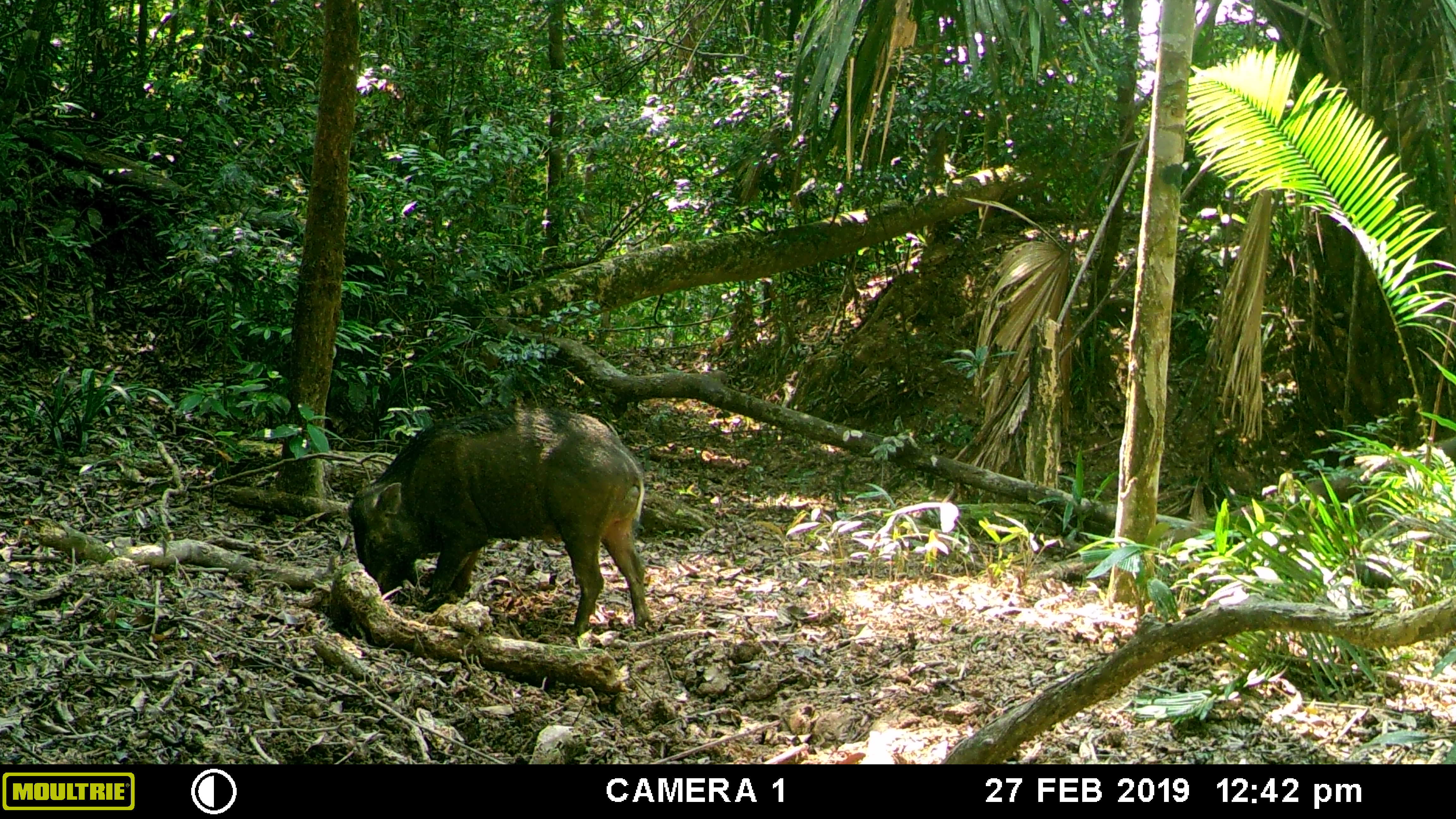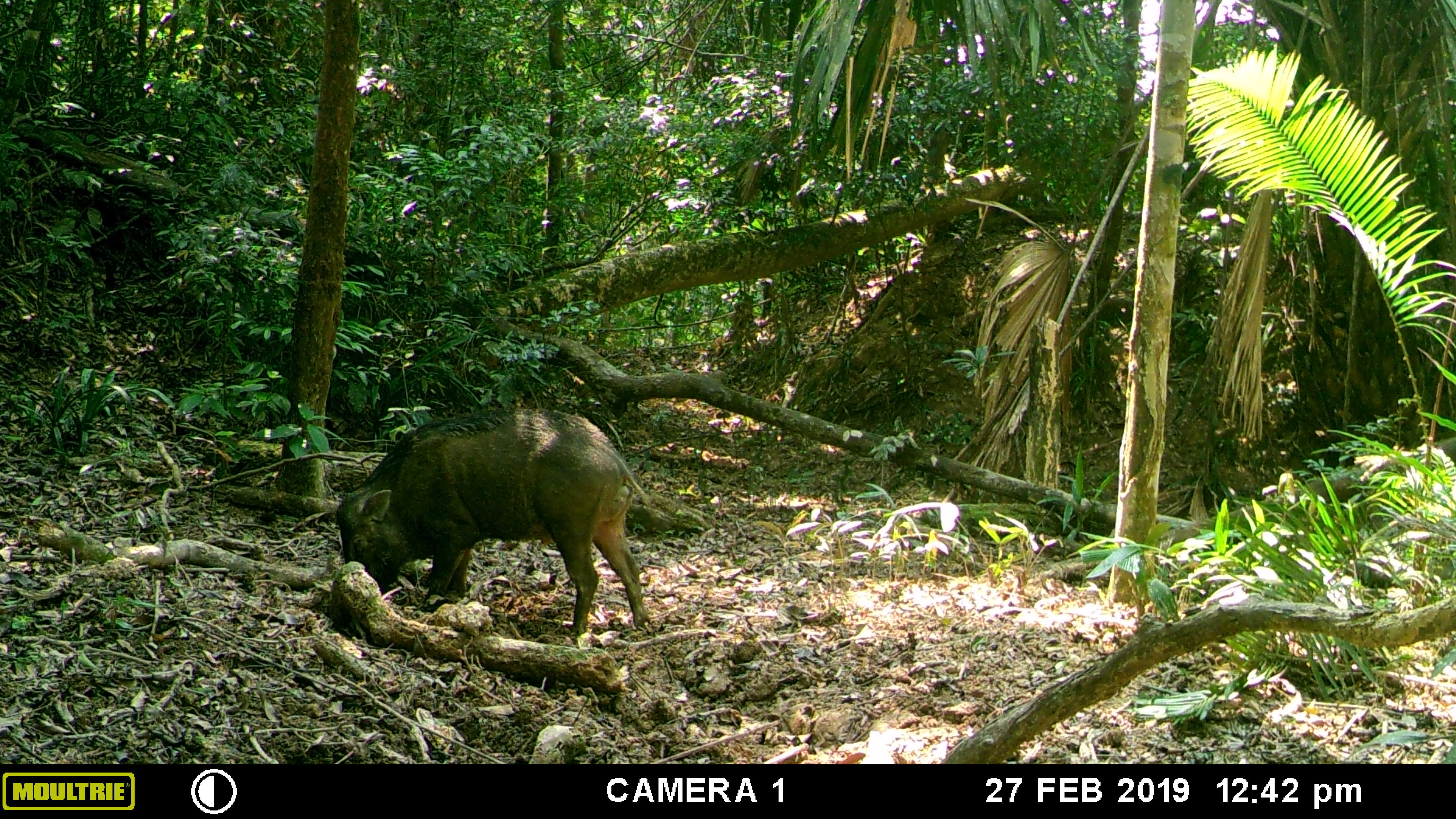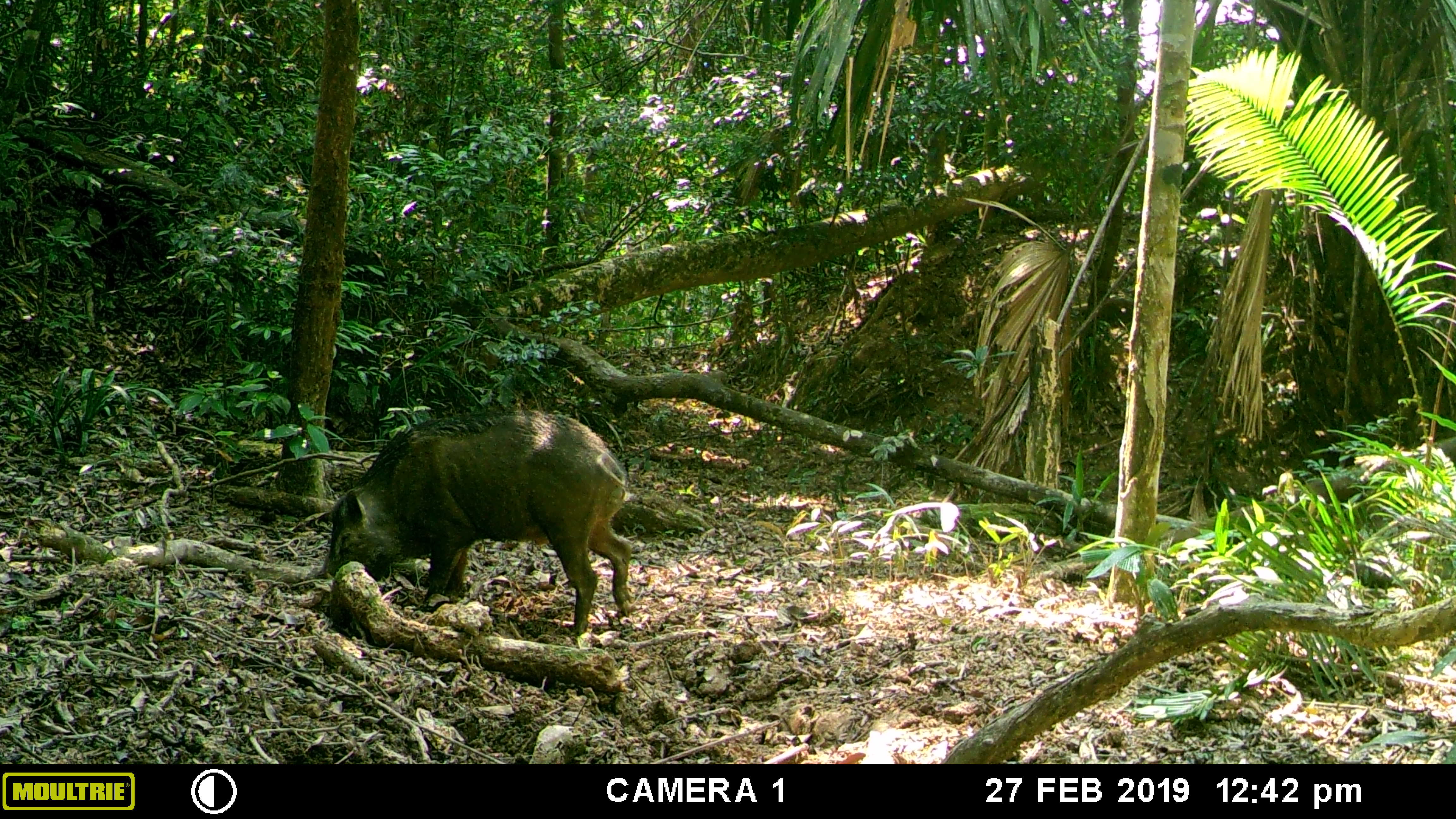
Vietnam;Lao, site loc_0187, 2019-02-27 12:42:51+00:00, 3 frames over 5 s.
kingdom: Animalia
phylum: Chordata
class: Mammalia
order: Artiodactyla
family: Suidae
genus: Sus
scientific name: Sus scrofa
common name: eurasian wild pig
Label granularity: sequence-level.